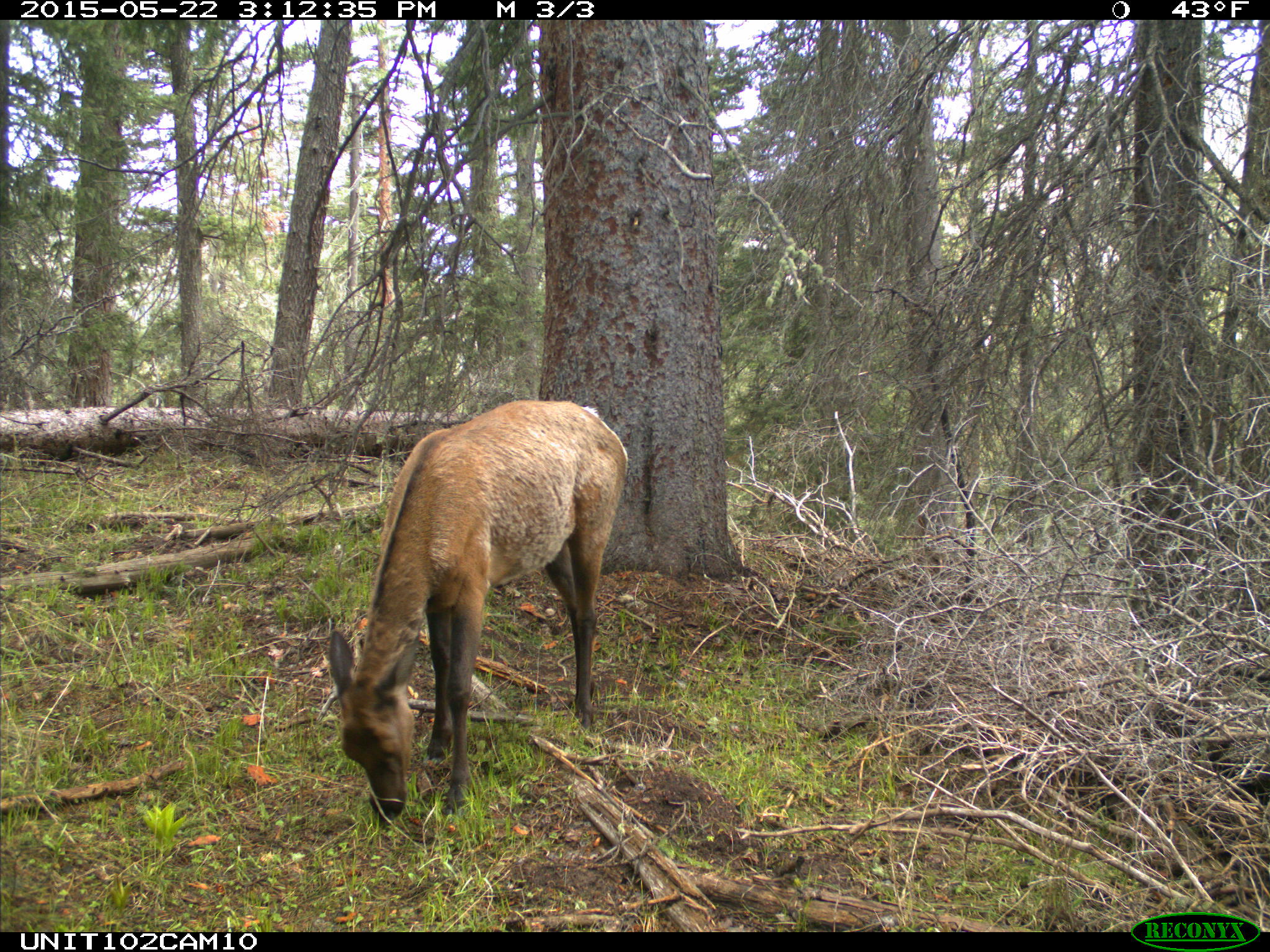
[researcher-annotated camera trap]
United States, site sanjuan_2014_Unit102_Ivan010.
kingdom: Animalia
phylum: Chordata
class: Mammalia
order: Artiodactyla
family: Cervidae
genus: Cervus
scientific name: Cervus elaphus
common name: red deer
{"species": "Cervus elaphus (red deer)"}